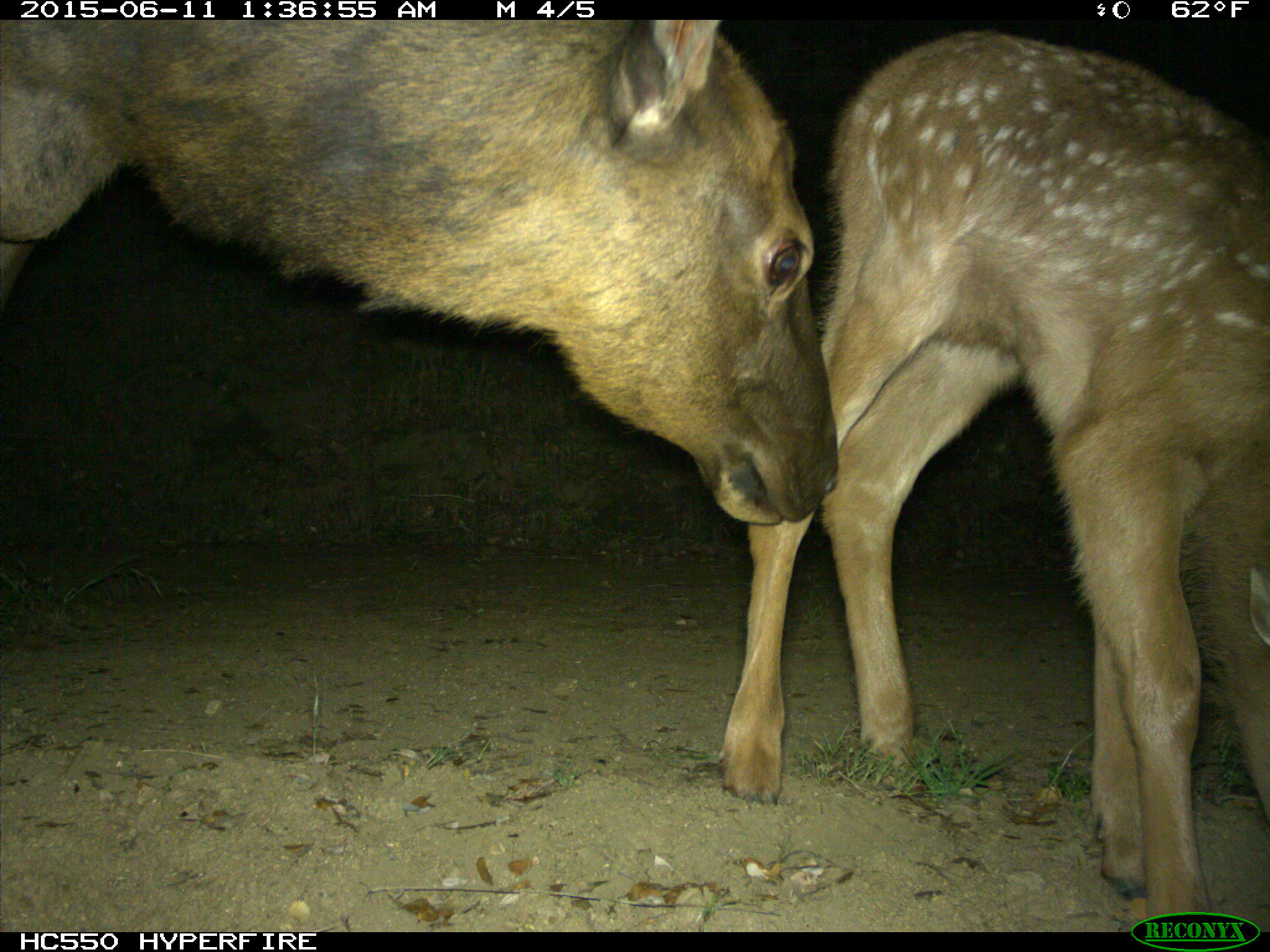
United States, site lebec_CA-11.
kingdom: Animalia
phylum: Chordata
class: Mammalia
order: Artiodactyla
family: Cervidae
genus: Cervus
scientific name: Cervus canadensis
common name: elk